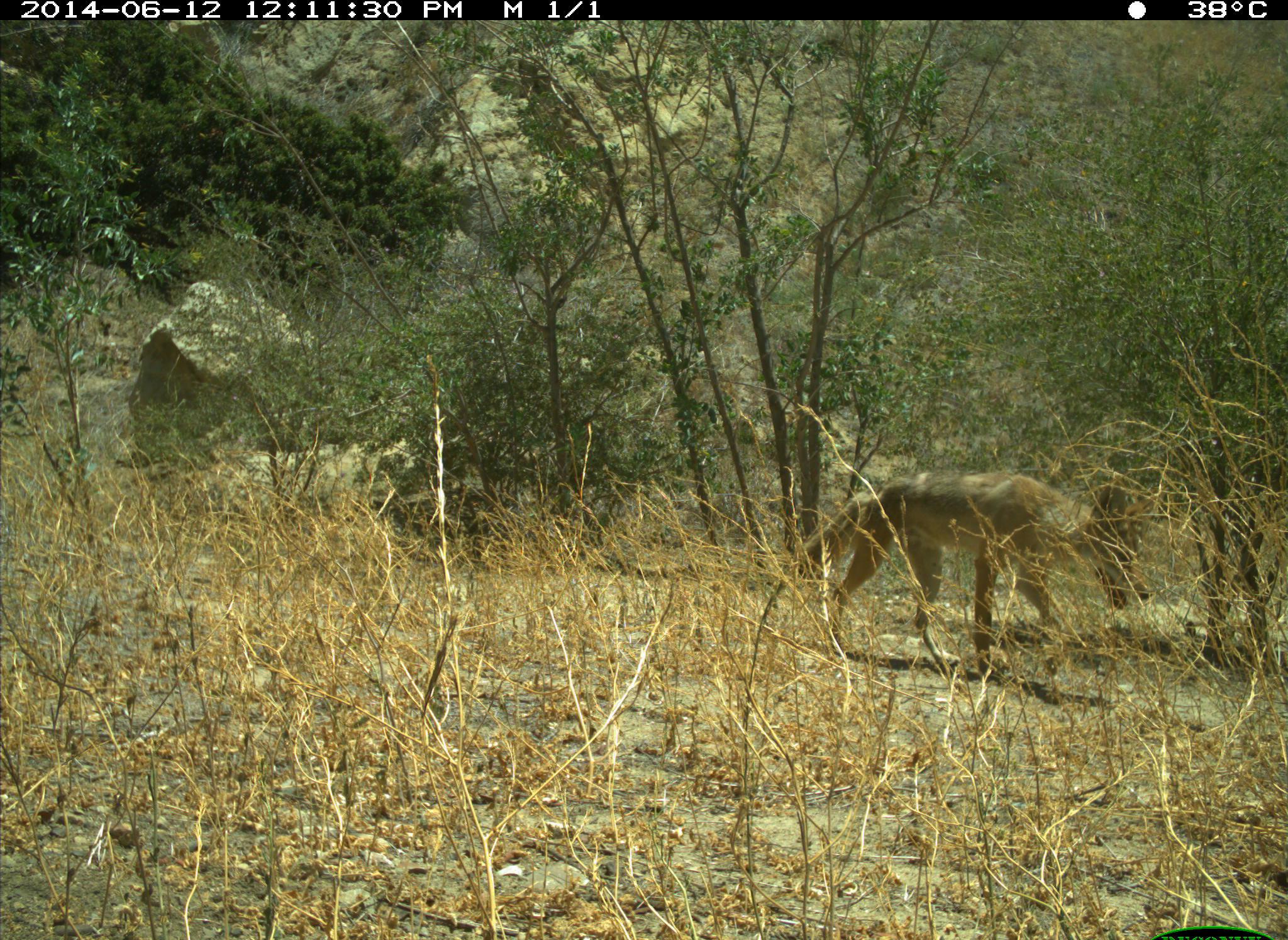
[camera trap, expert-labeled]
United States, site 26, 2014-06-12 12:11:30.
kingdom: Animalia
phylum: Chordata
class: Mammalia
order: Carnivora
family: Canidae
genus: Canis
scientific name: Canis latrans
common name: coyote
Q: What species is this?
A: Coyote (Canis latrans).